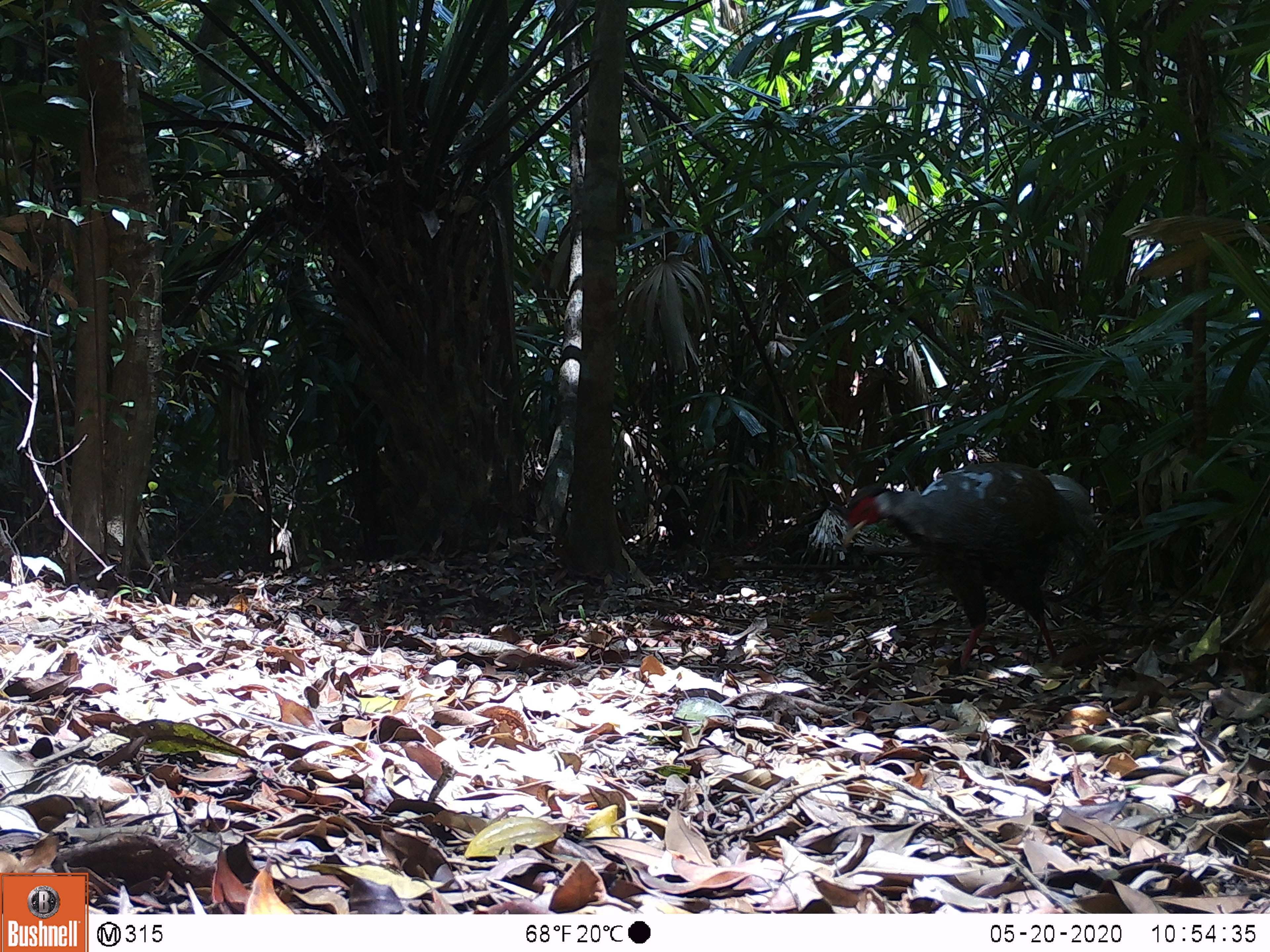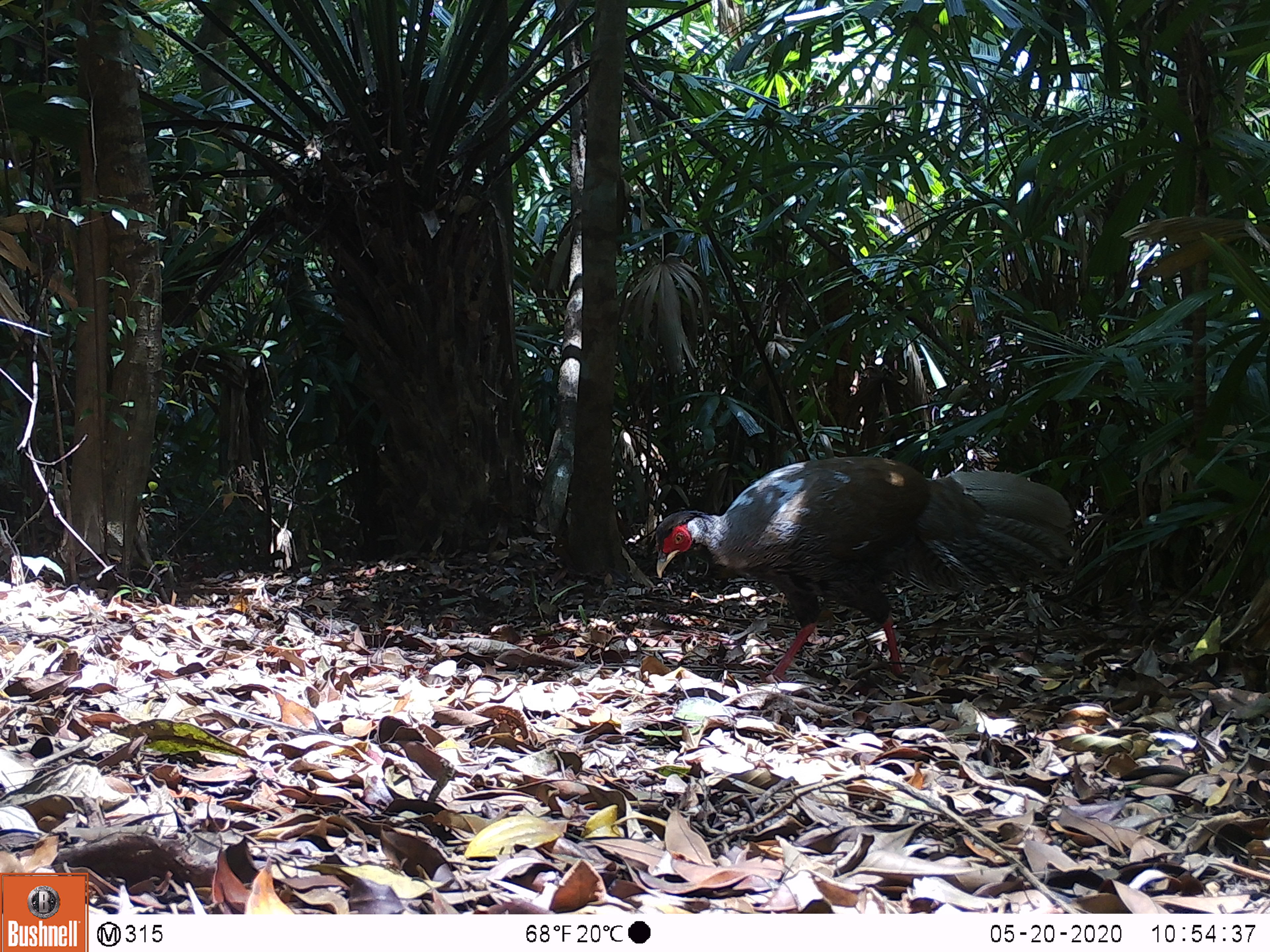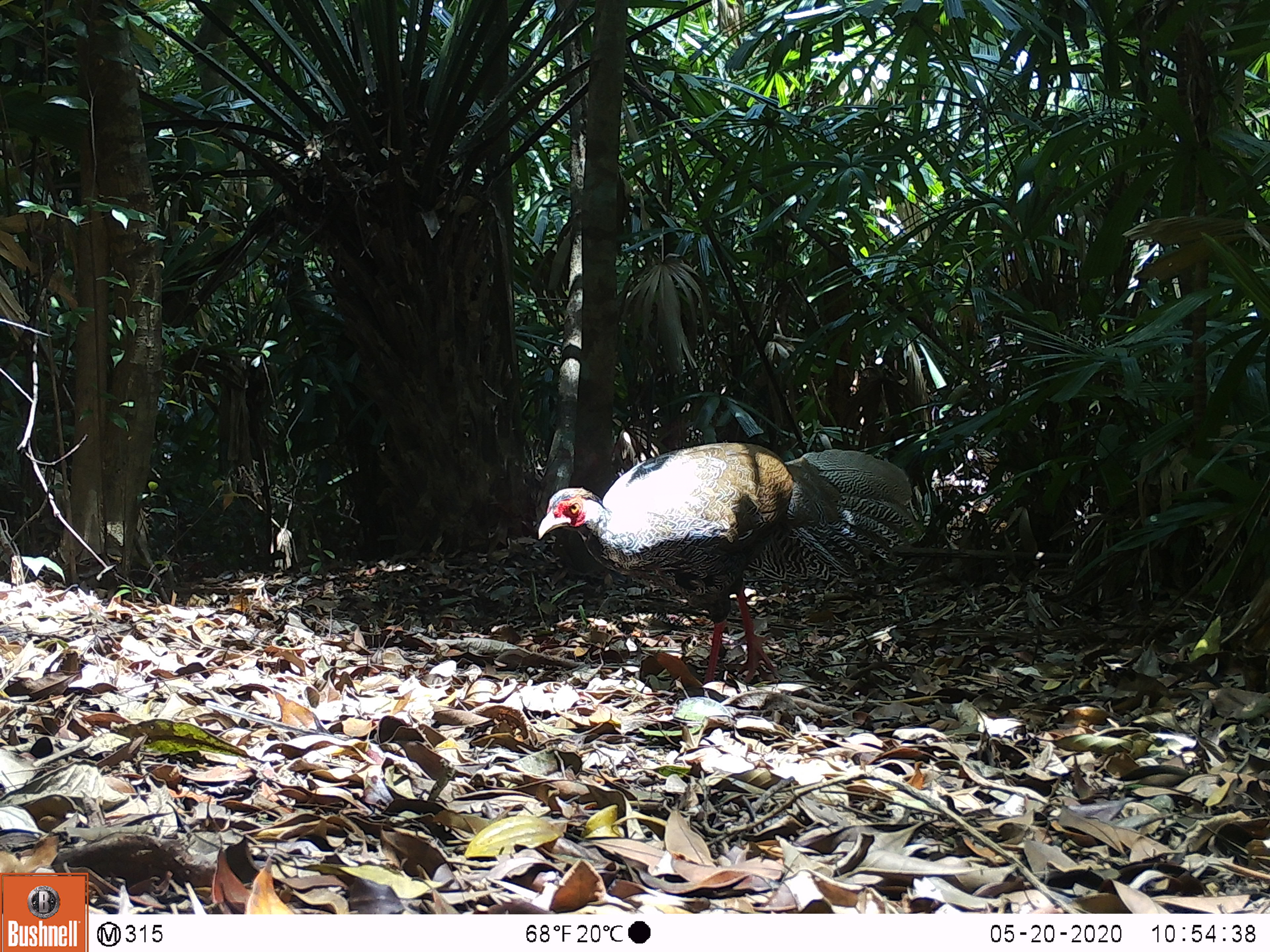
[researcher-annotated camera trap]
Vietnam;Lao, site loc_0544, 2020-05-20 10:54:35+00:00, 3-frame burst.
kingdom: Animalia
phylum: Chordata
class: Aves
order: Galliformes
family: Phasianidae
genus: Lophura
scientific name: Lophura nycthemera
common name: silver pheasant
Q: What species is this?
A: Silver pheasant (Lophura nycthemera).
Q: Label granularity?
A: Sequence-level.